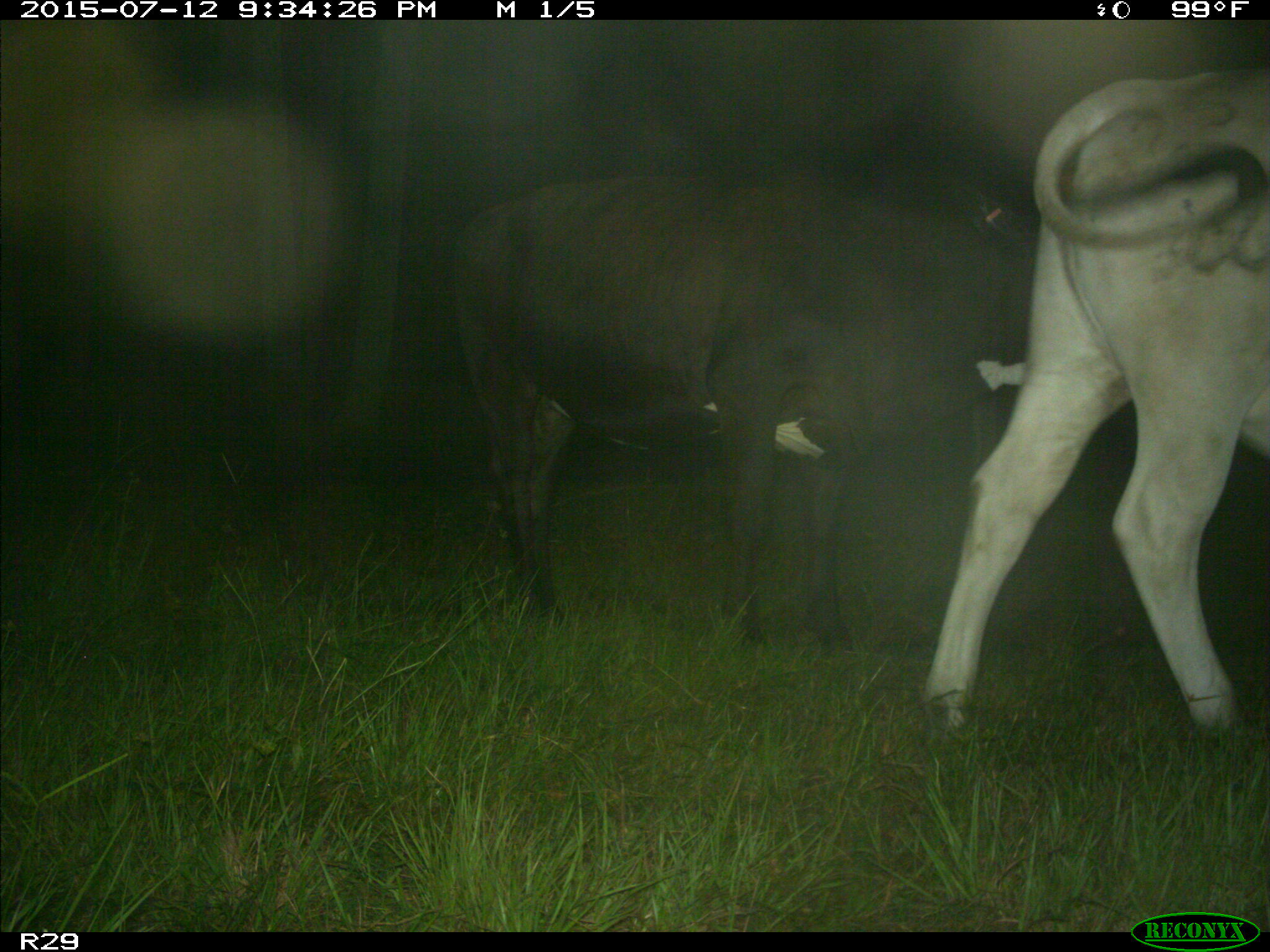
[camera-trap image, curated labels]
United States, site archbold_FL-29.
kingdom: Animalia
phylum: Chordata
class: Mammalia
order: Artiodactyla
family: Bovidae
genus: Bos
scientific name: Bos taurus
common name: domestic cow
Bos taurus (domestic cow).